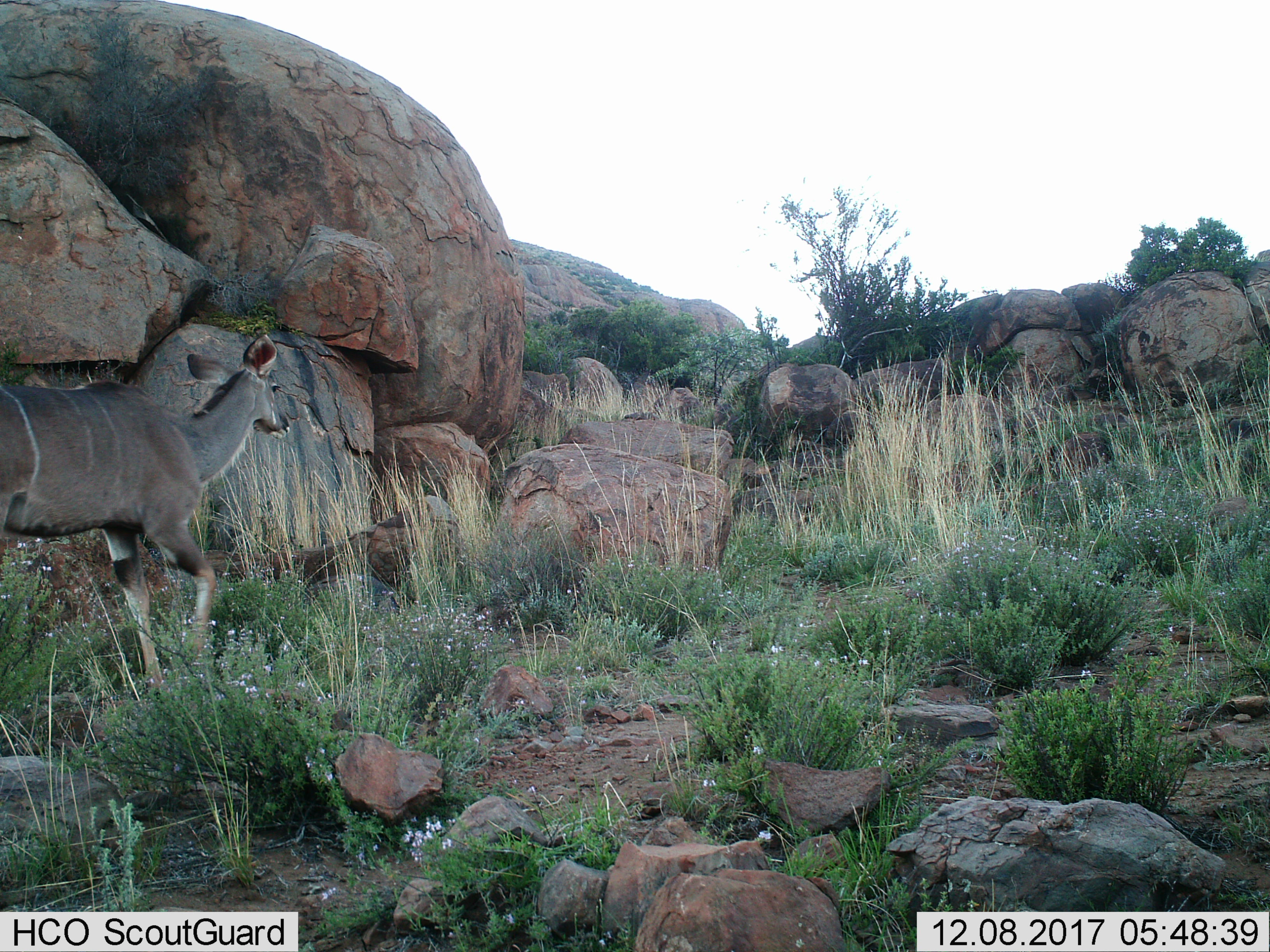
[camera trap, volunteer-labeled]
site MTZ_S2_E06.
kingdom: Animalia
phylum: Chordata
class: Mammalia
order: Artiodactyla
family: Bovidae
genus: Tragelaphus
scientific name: Tragelaphus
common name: kudu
Kudu (Tragelaphus), count 1. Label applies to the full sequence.